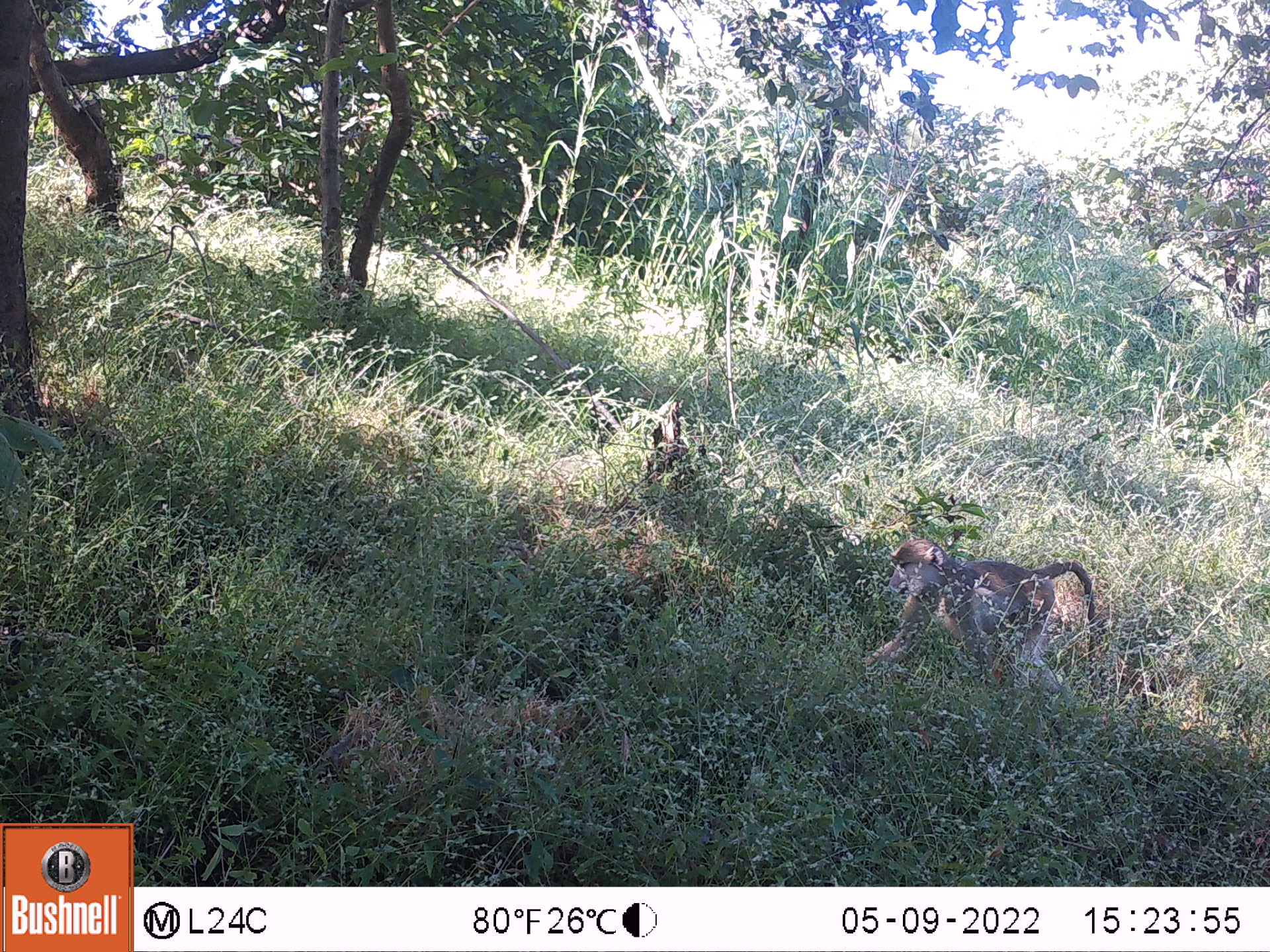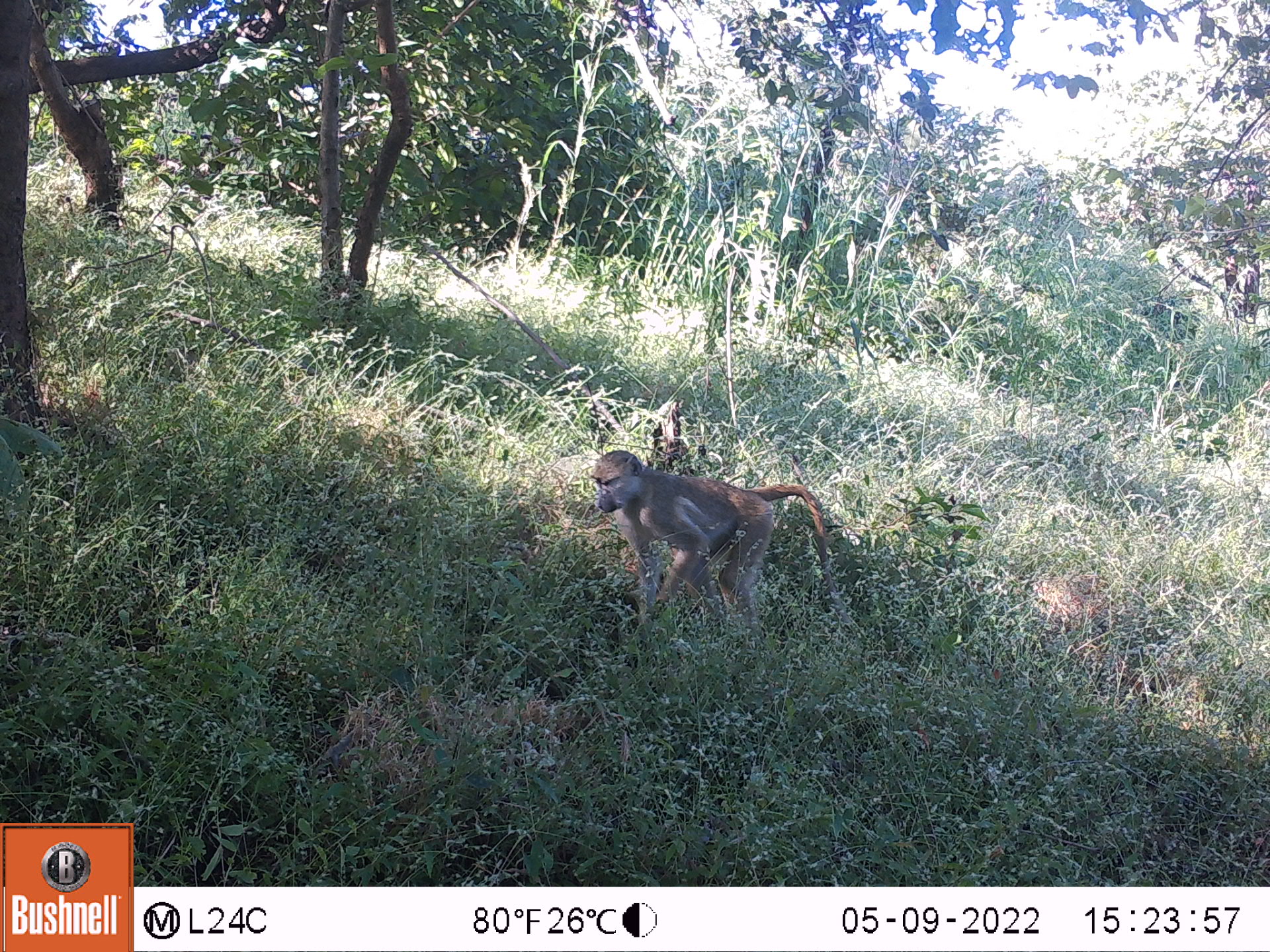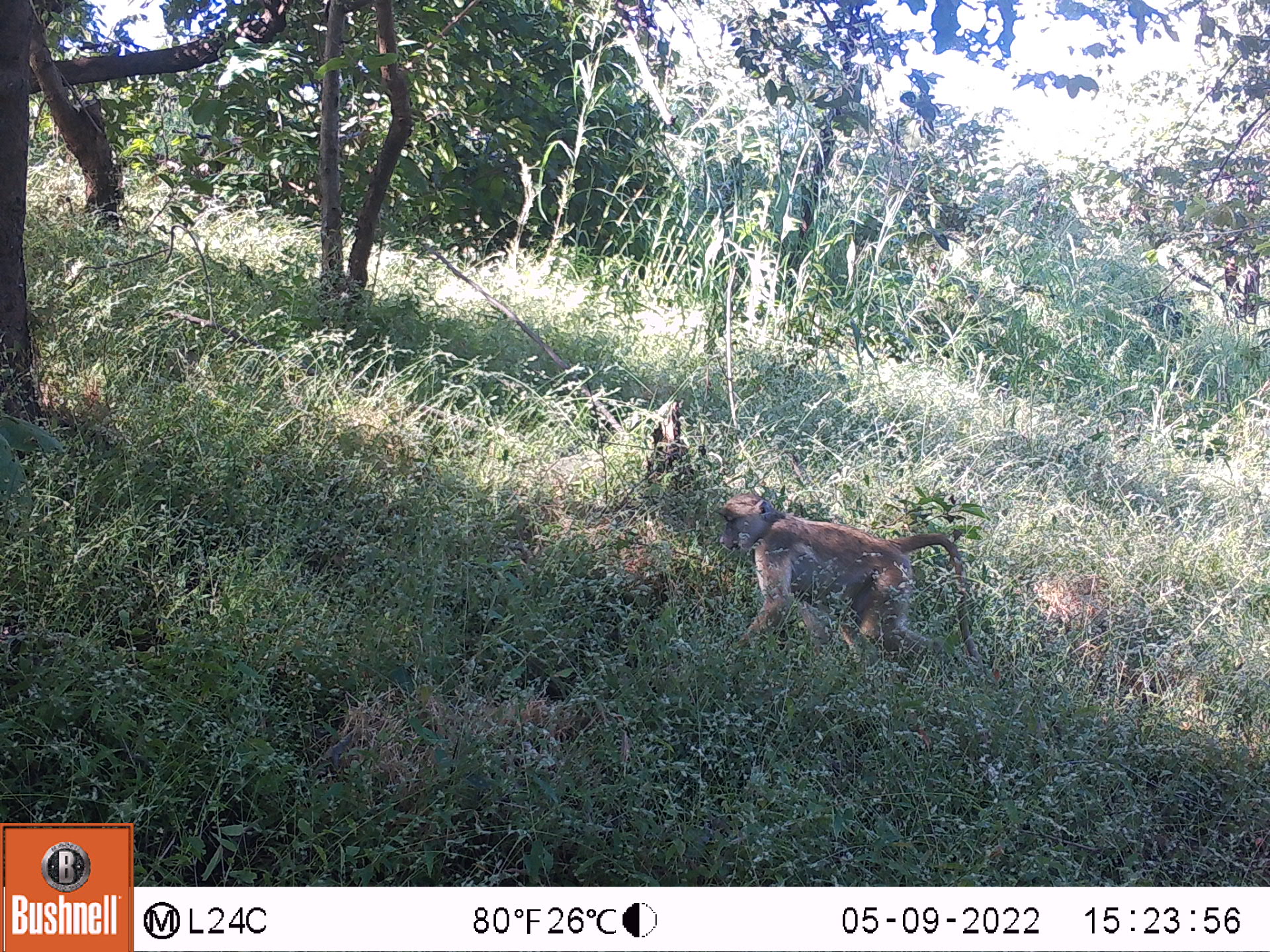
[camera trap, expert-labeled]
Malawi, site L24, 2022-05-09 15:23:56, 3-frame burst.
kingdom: Animalia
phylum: Chordata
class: Mammalia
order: Primates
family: Cercopithecidae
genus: Papio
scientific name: Papio cynocephalus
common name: yellow baboon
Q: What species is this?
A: Yellow baboon (Papio cynocephalus).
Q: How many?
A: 1.